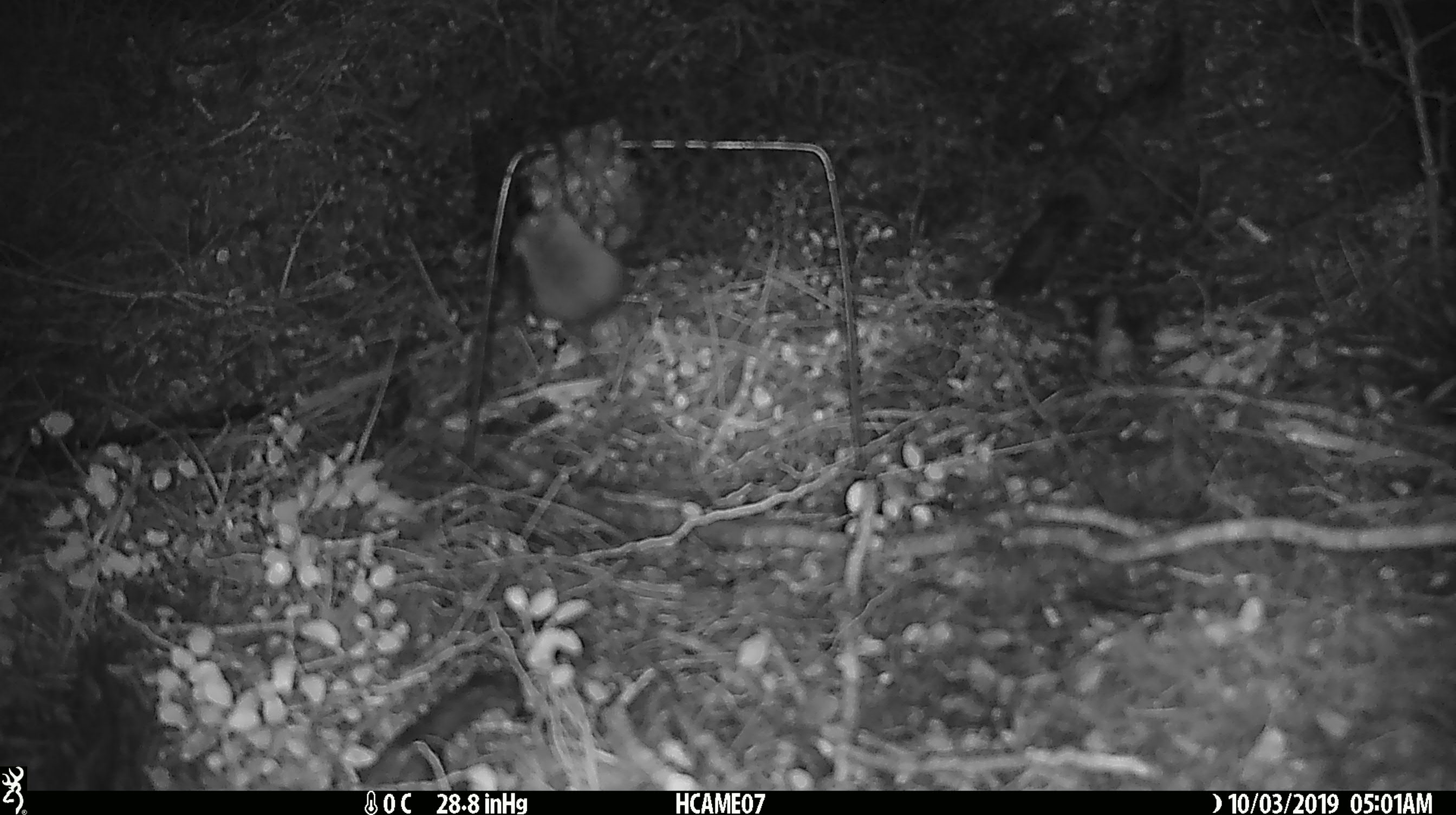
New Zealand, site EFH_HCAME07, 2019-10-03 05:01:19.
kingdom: Animalia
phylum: Chordata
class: Mammalia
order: Rodentia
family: Muridae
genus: Mus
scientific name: Mus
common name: mouse